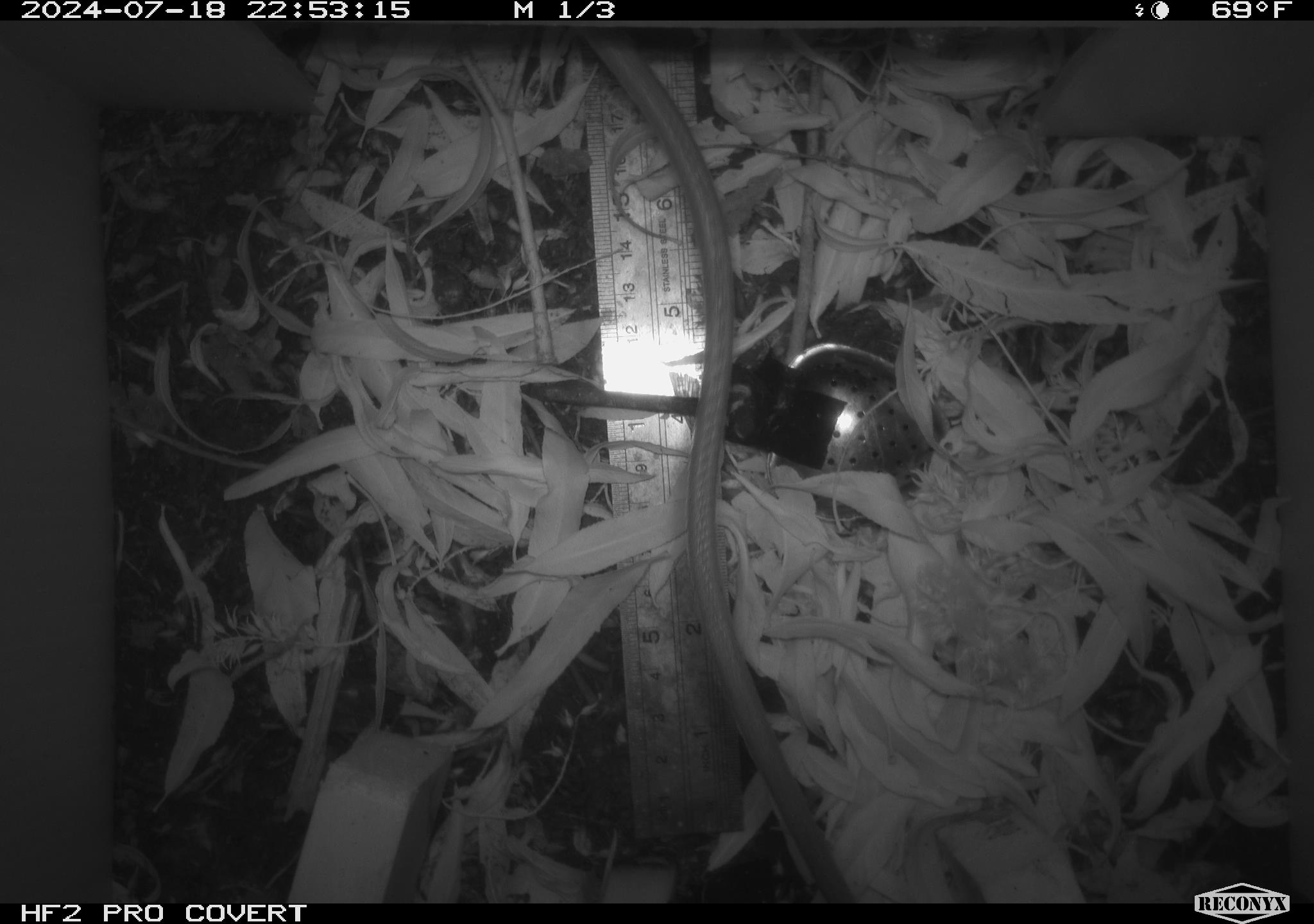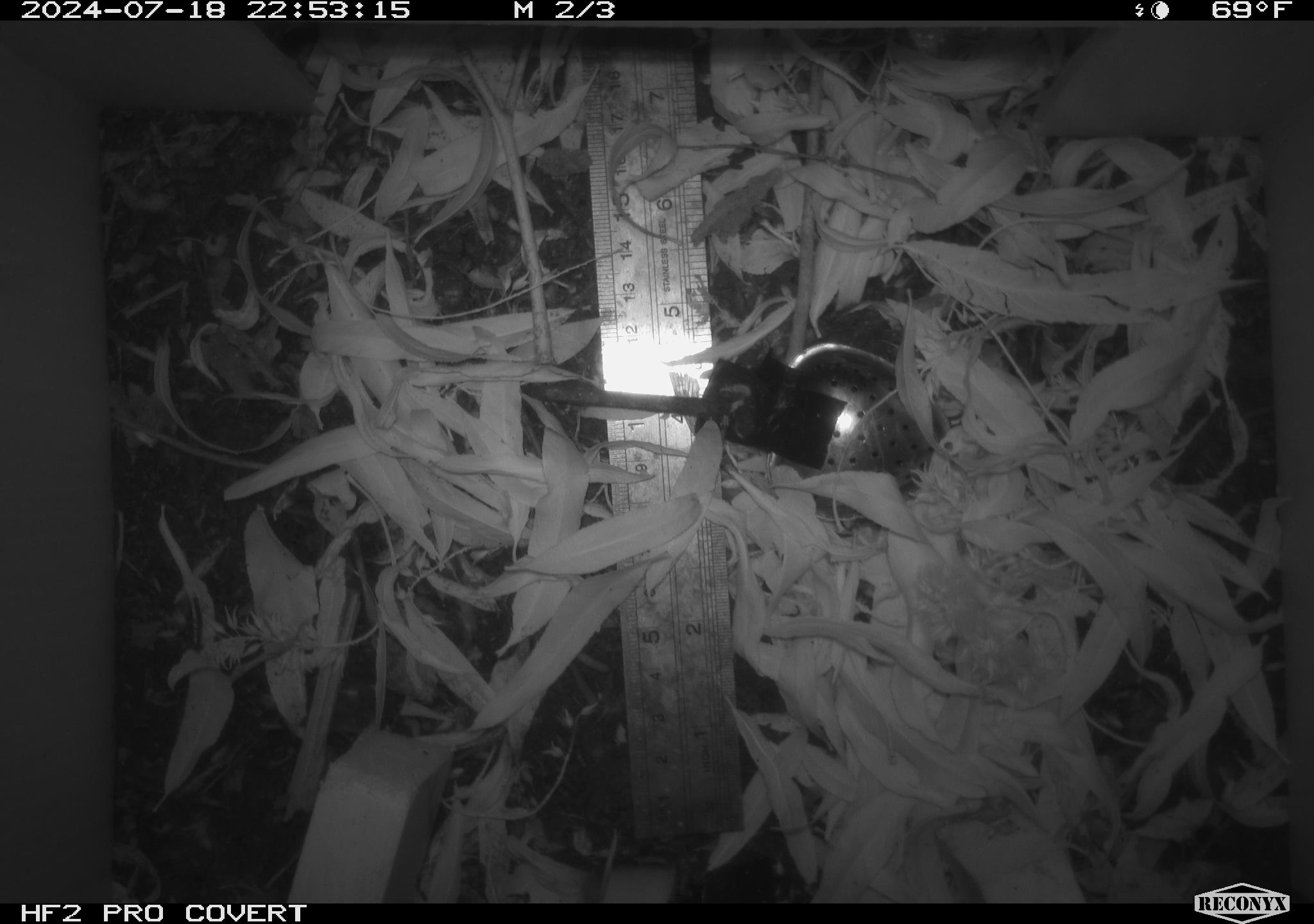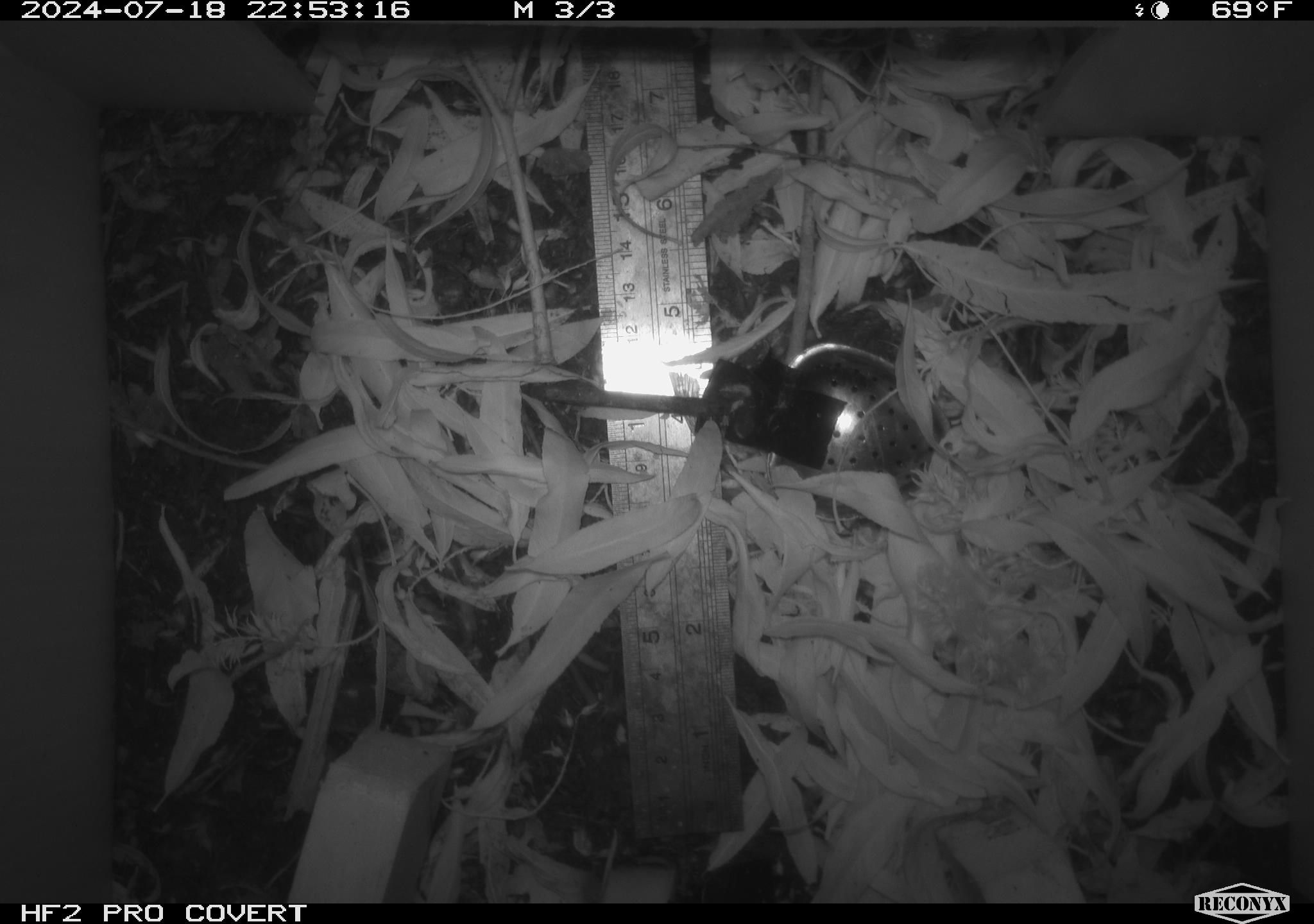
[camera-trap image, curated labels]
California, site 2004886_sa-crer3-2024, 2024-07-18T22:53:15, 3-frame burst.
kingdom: Animalia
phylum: Chordata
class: Mammalia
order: Rodentia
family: Muridae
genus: Rattus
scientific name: Rattus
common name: rat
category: rattus species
Rattus species (rat) (Rattus).